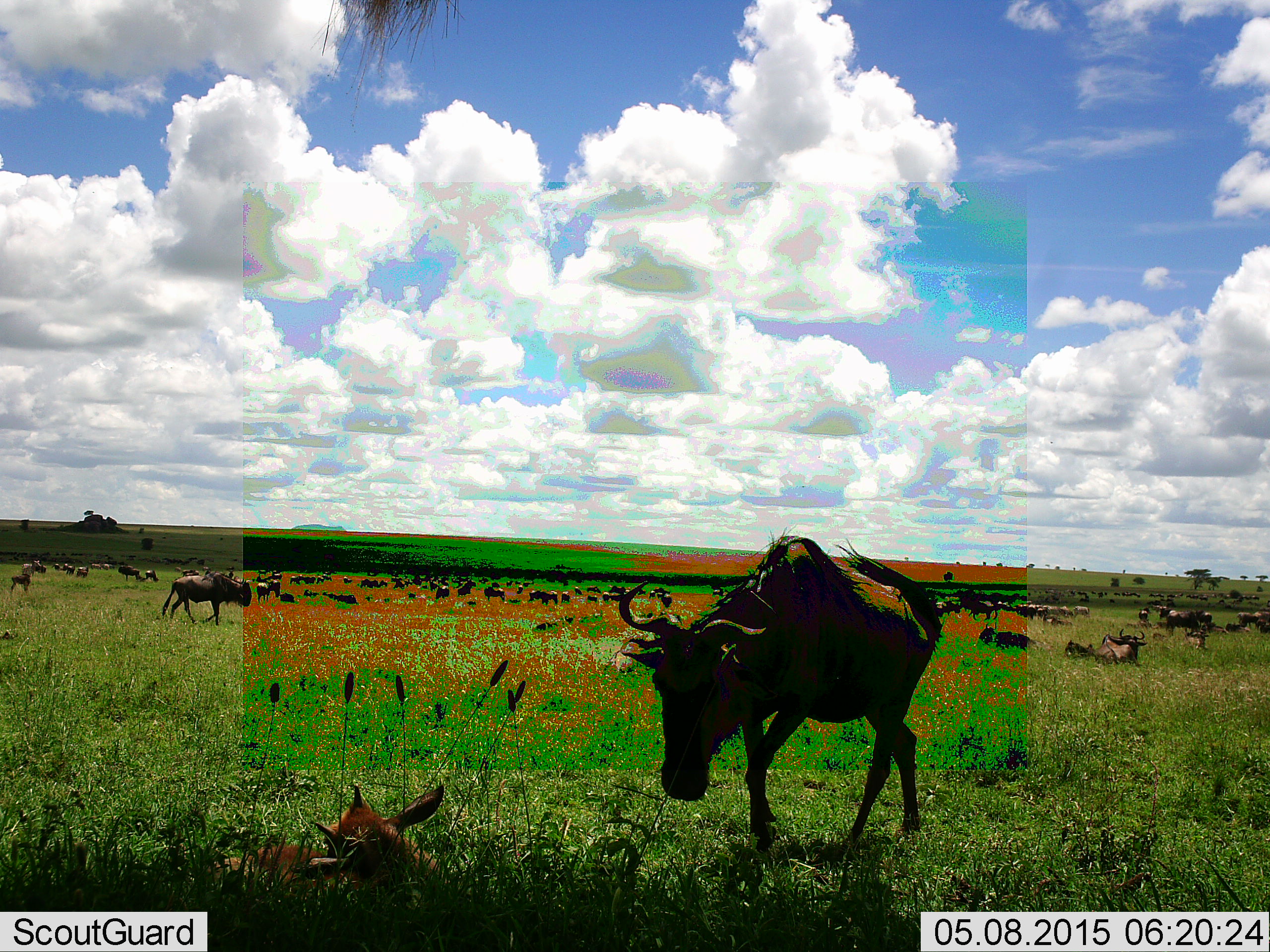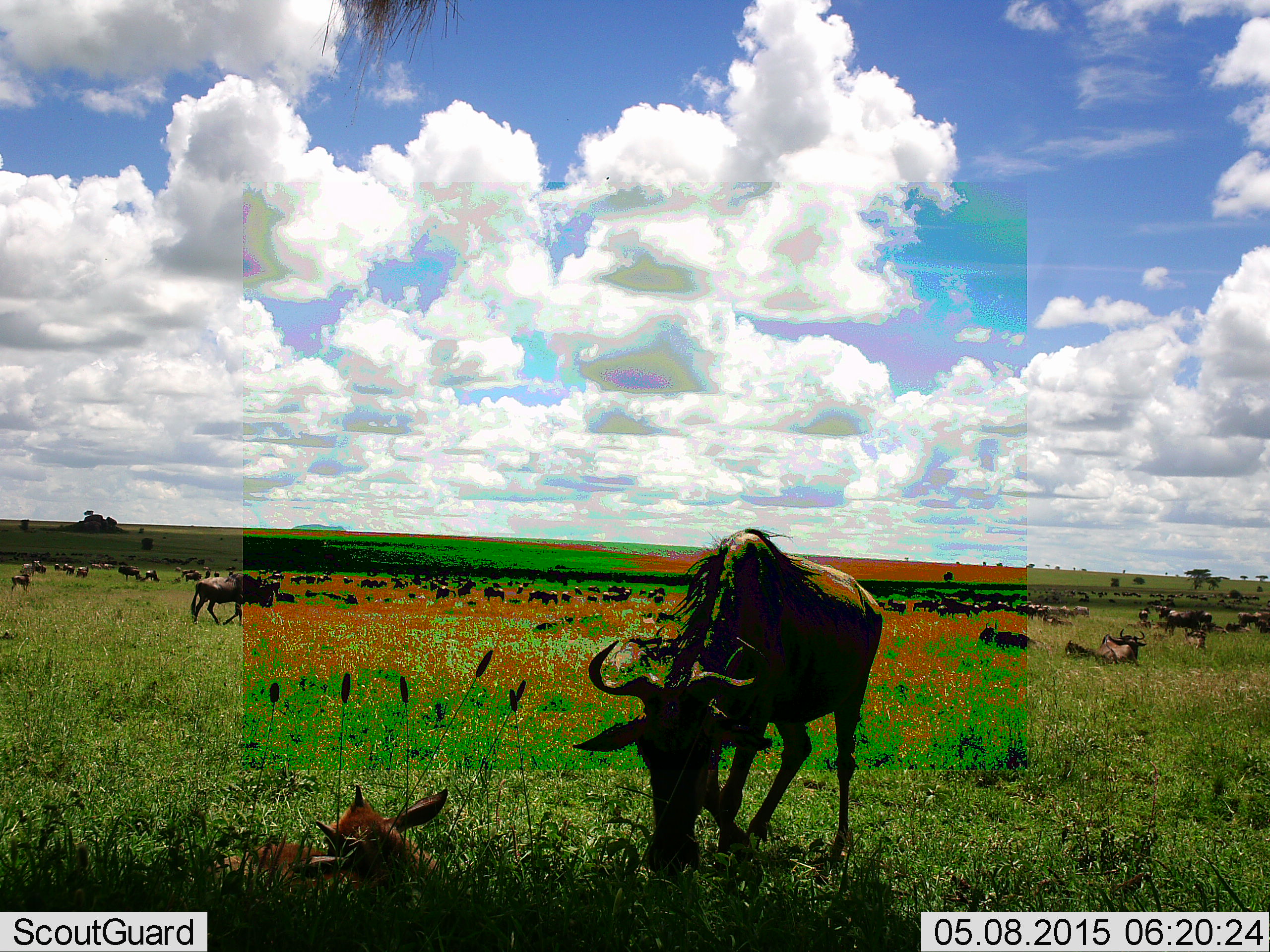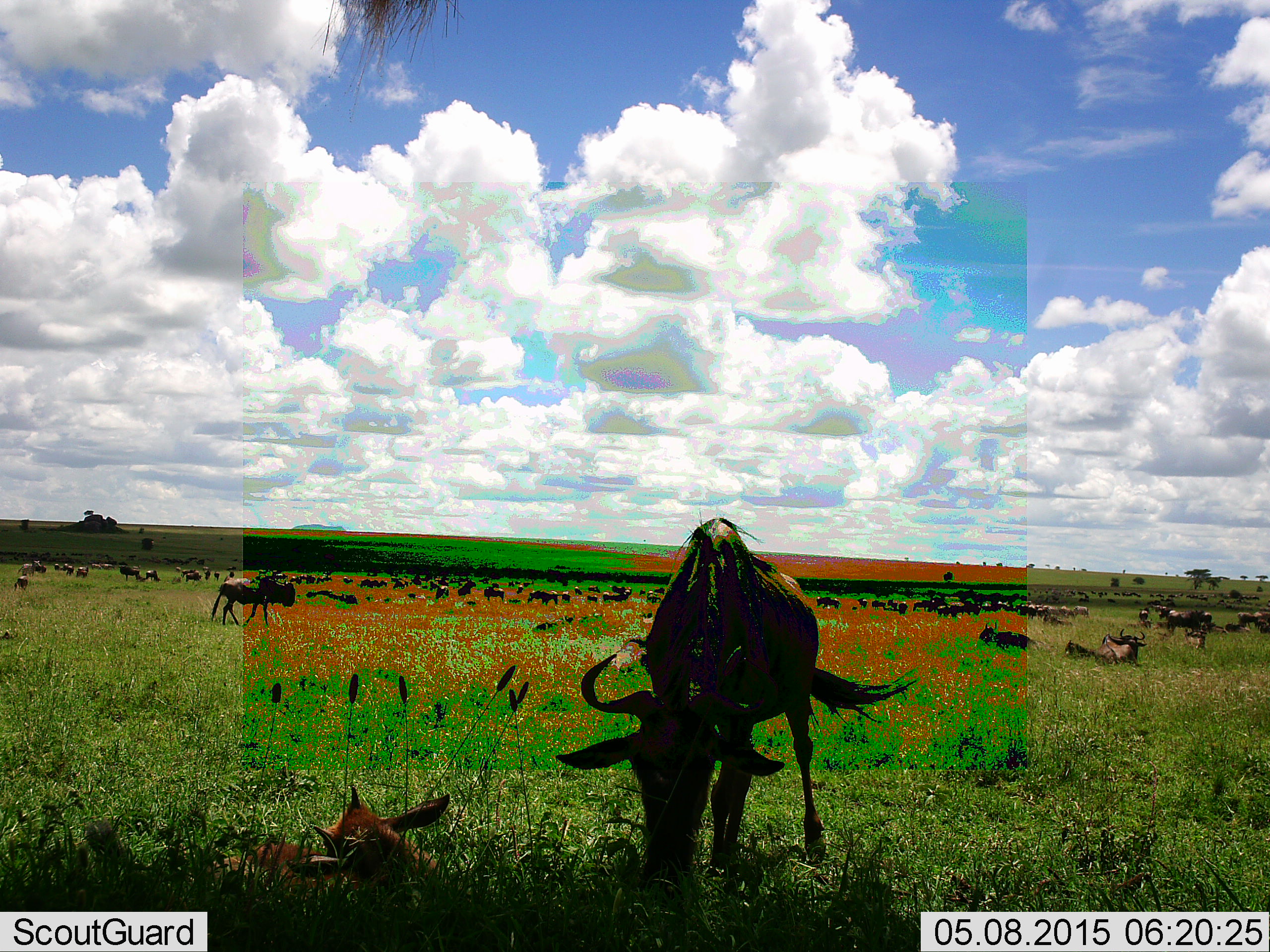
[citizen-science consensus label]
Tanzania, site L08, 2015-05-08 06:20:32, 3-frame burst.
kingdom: Animalia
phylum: Chordata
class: Mammalia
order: Artiodactyla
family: Bovidae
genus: Connochaetes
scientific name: Connochaetes taurinus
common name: blue wildebeest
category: wildebeest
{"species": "wildebeest (blue wildebeest) (Connochaetes taurinus)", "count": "51+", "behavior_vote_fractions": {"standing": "50%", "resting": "80%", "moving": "50%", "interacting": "0%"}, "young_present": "40%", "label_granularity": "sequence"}